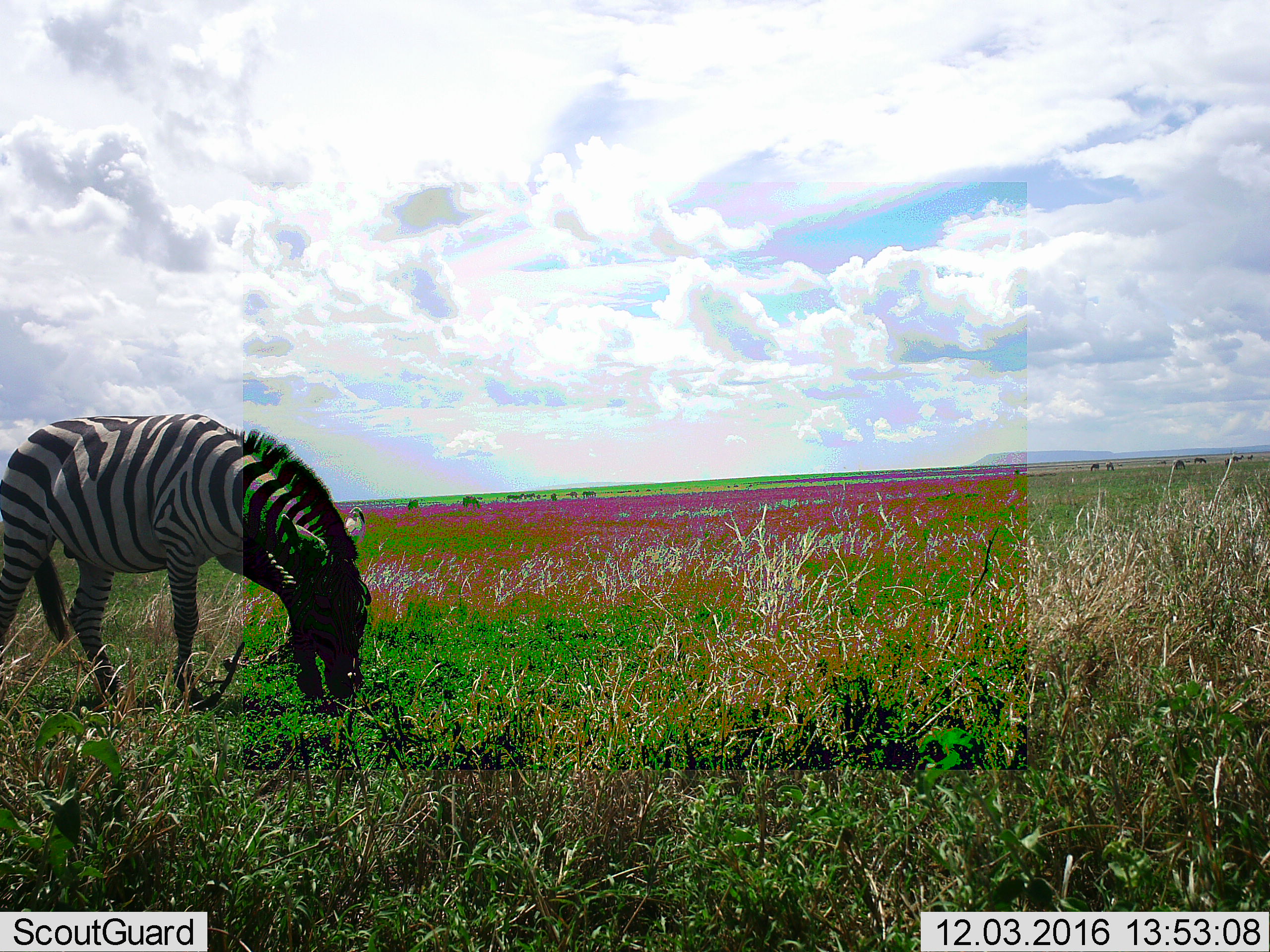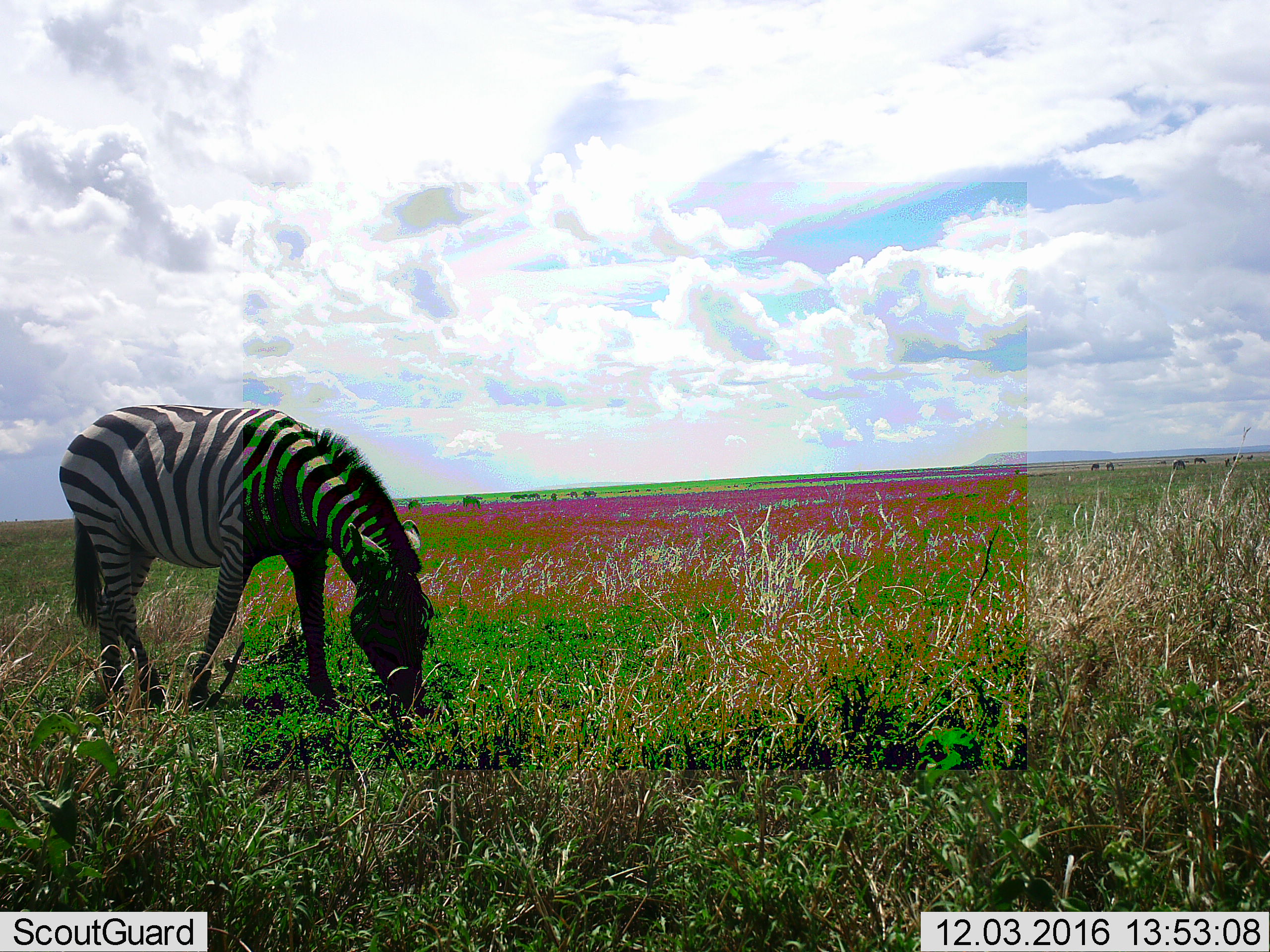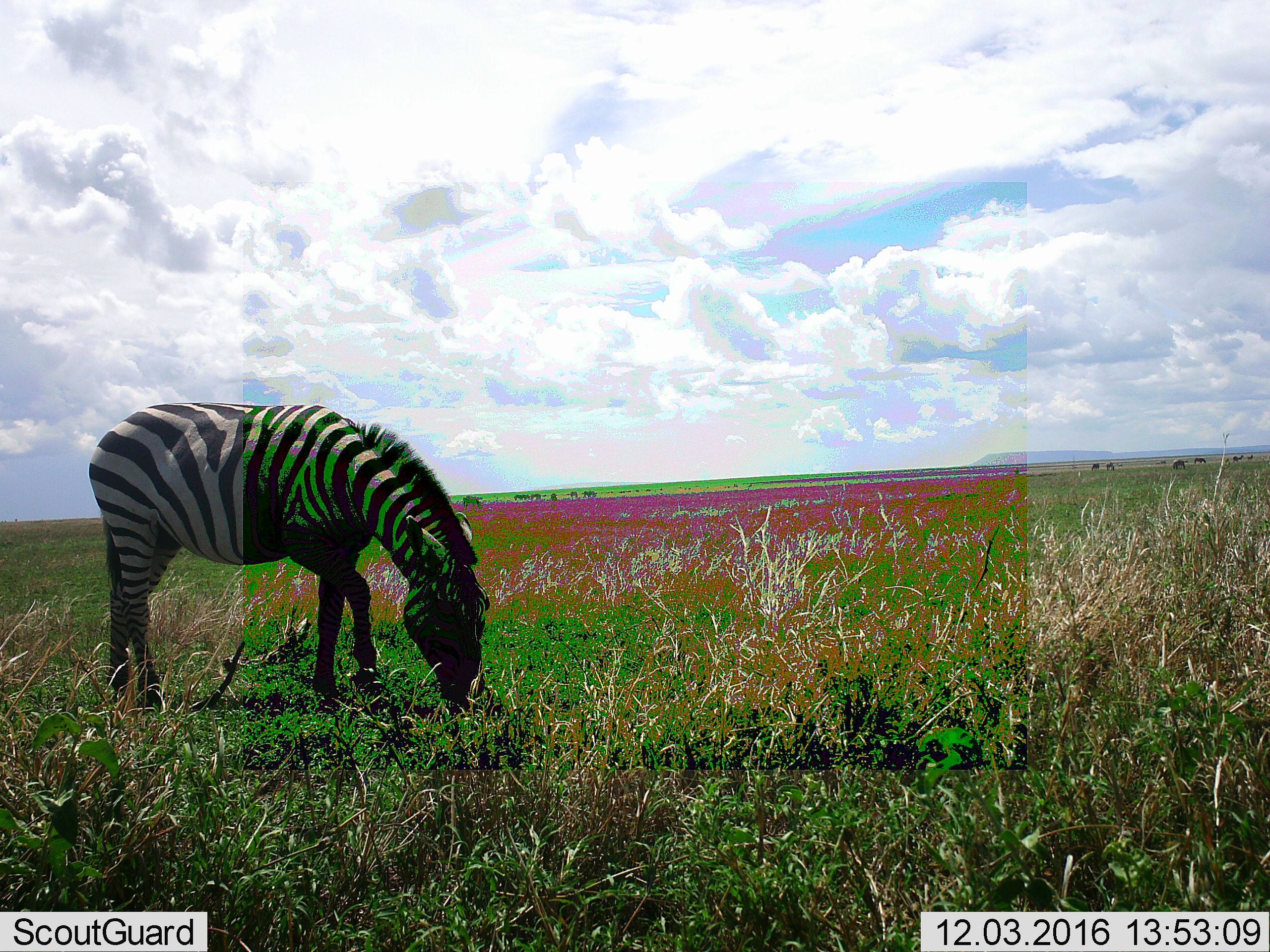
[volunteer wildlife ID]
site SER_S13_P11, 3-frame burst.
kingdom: Animalia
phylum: Chordata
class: Mammalia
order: Perissodactyla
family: Equidae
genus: Equus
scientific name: Equus quagga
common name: plains zebra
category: zebraplains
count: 1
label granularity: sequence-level